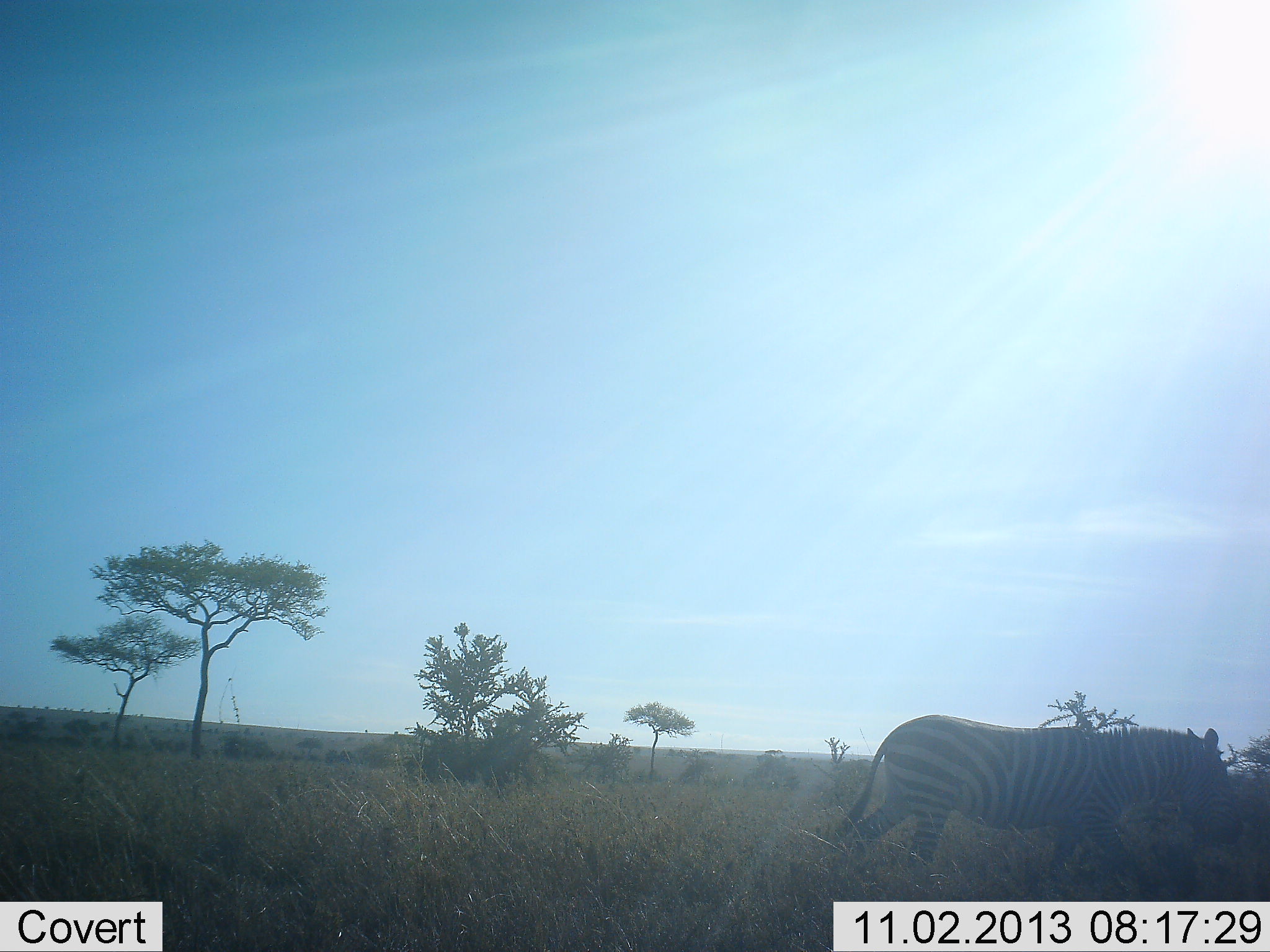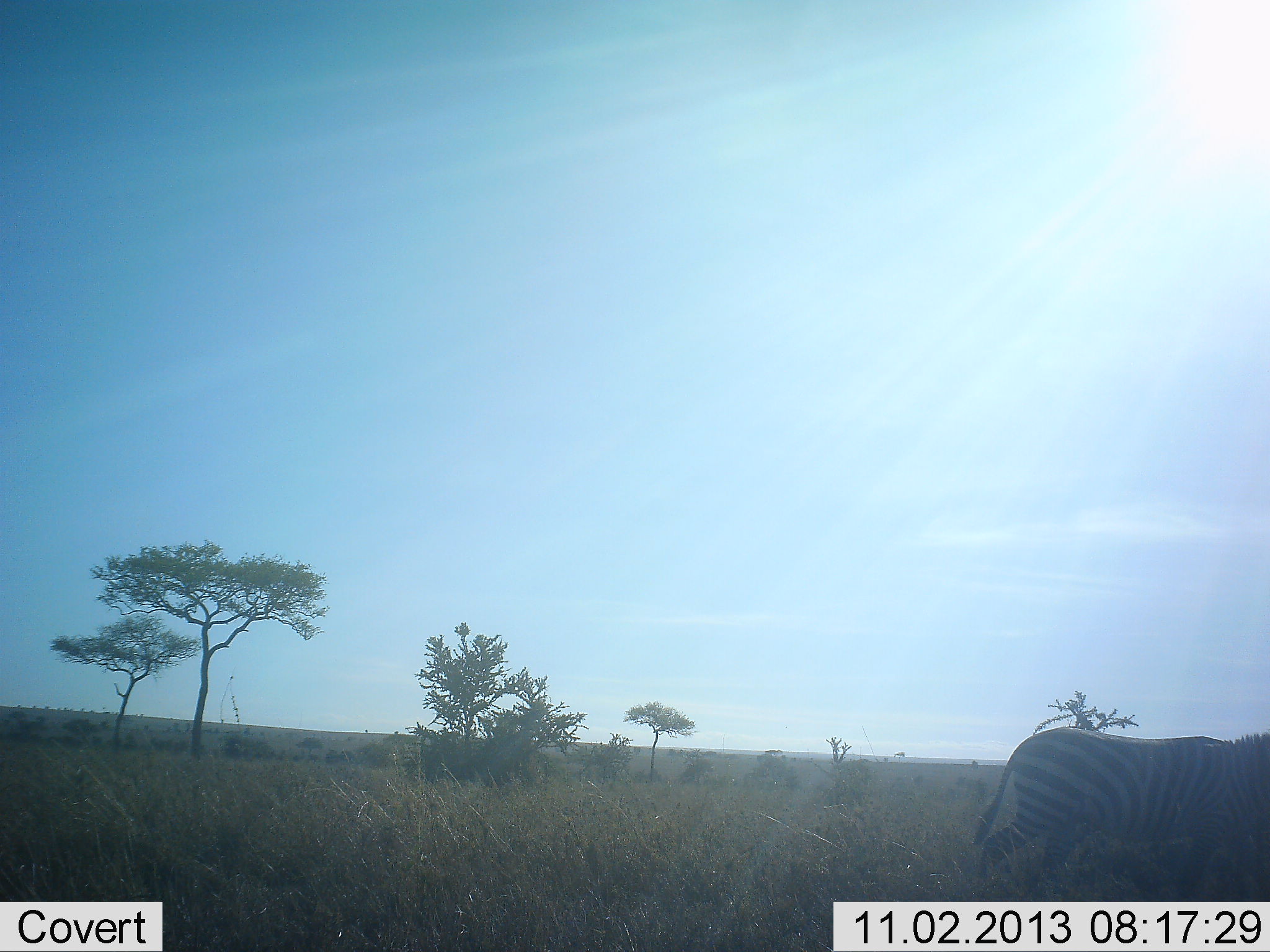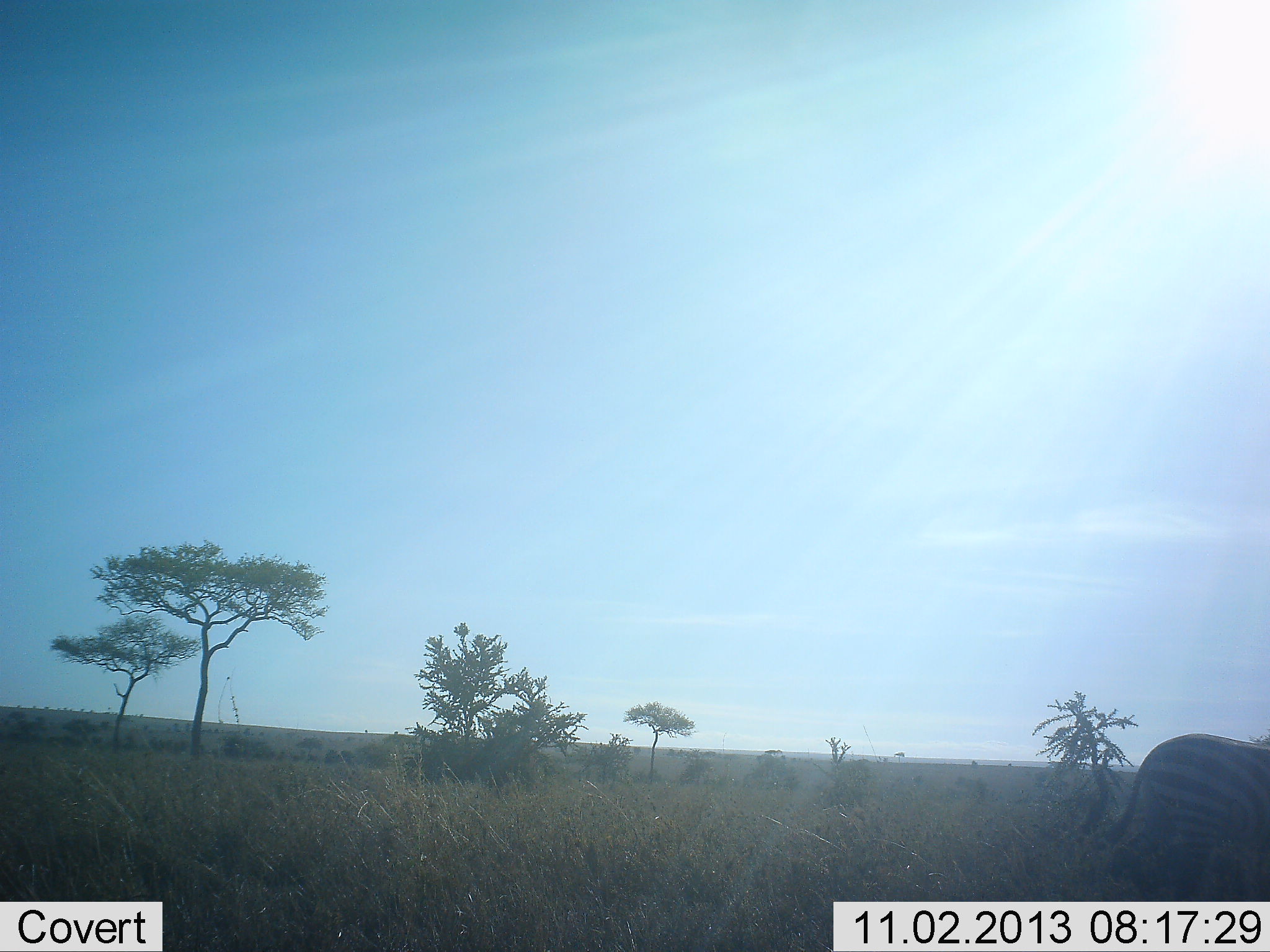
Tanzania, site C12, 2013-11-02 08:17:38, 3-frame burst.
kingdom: Animalia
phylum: Chordata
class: Mammalia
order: Perissodactyla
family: Equidae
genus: Equus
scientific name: Equus quagga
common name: plains zebra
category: zebra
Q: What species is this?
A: Zebra (plains zebra) (Equus quagga).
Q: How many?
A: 1.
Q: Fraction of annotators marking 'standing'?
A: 0%.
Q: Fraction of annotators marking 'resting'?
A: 0%.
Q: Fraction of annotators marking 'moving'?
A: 100%.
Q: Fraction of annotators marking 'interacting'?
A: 0%.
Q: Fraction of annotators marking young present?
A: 0%.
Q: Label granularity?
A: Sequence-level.